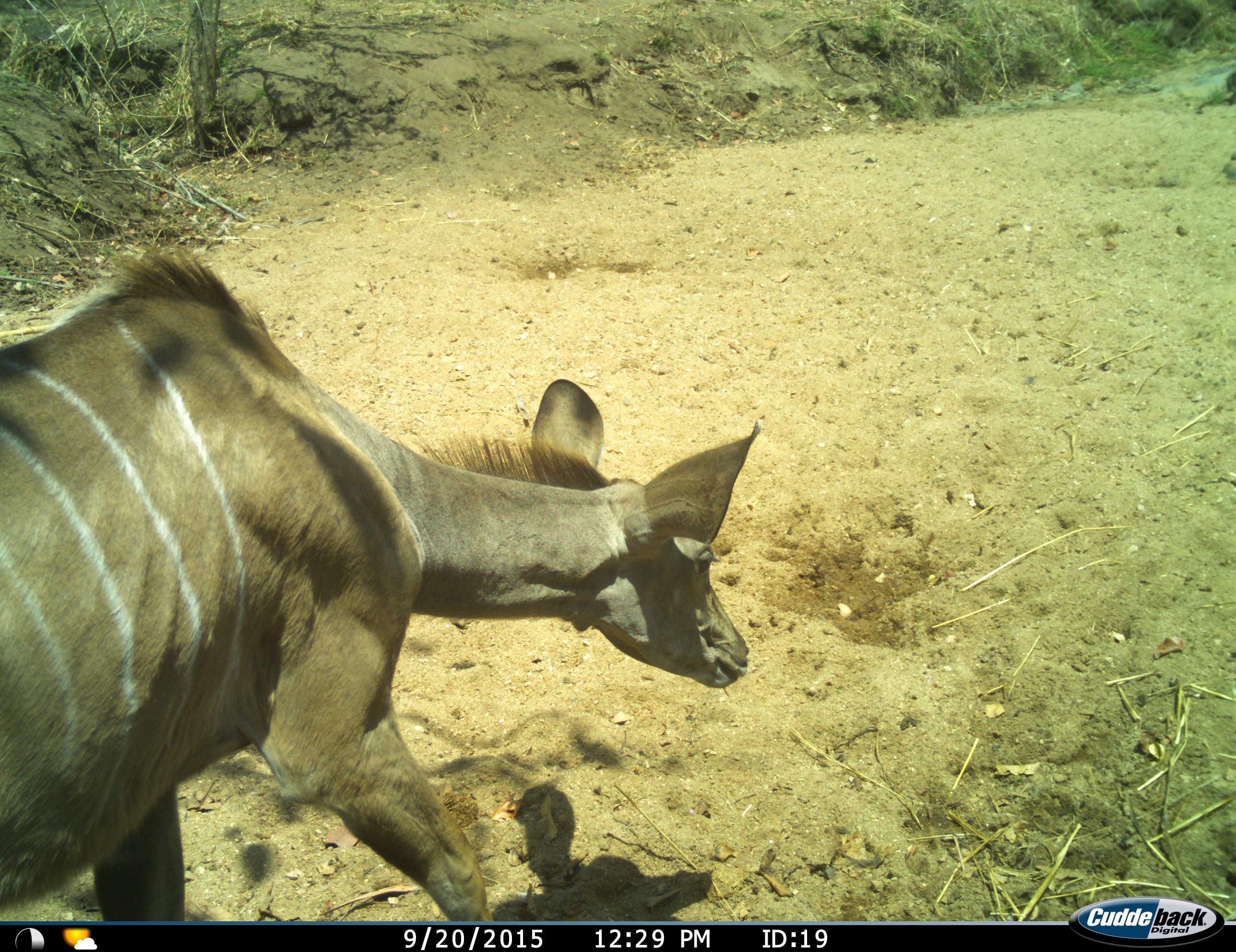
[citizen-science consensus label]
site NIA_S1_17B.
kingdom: Animalia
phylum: Chordata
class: Mammalia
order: Artiodactyla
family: Bovidae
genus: Tragelaphus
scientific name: Tragelaphus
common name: kudu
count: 1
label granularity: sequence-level